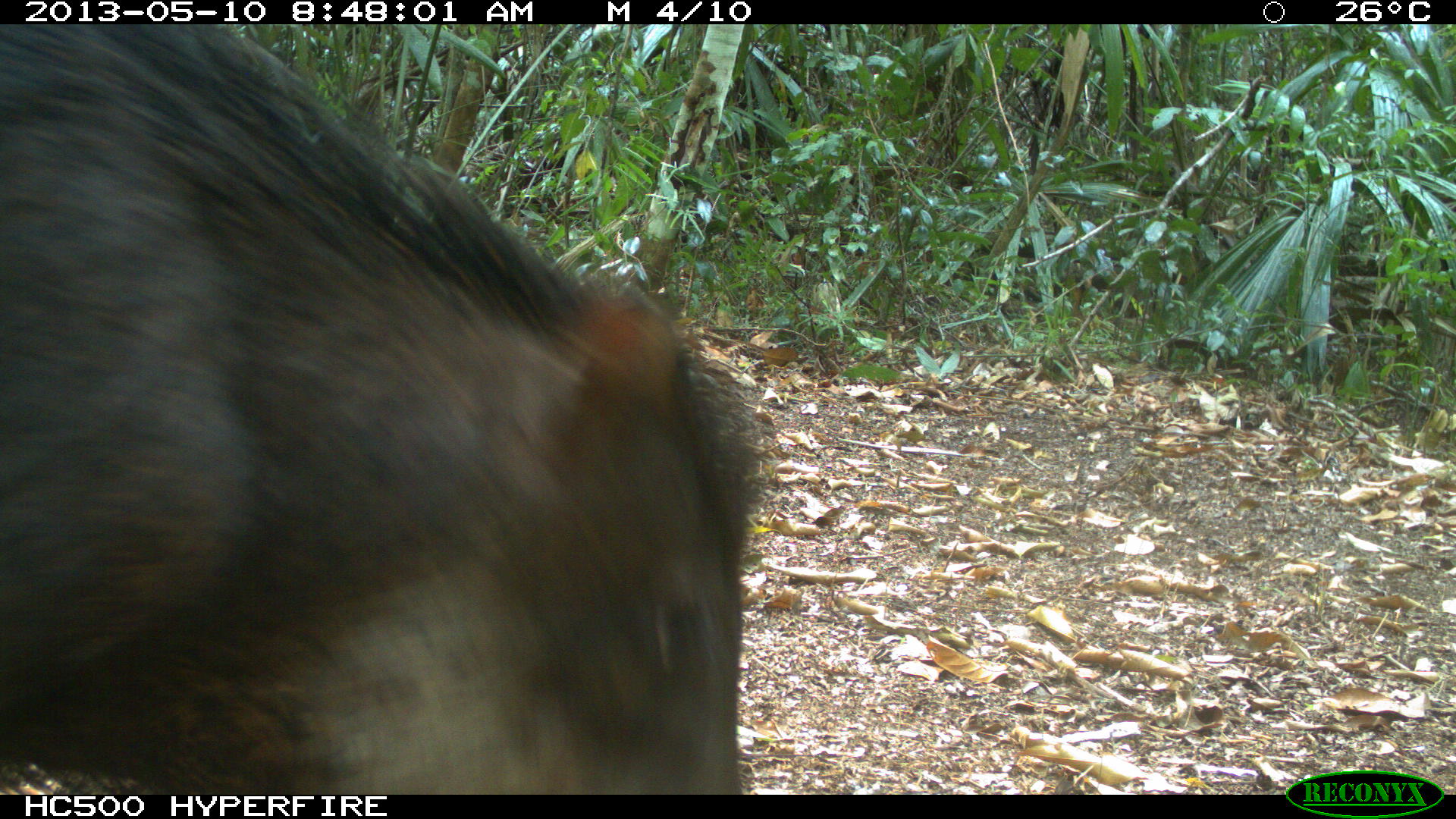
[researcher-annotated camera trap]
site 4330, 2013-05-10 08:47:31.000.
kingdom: Animalia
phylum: Chordata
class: Mammalia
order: Artiodactyla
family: Tayassuidae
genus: Tayassu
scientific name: Tayassu pecari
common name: white-lipped peccary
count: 4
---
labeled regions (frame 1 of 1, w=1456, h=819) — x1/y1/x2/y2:
tayassu pecari: 0/22/758/794